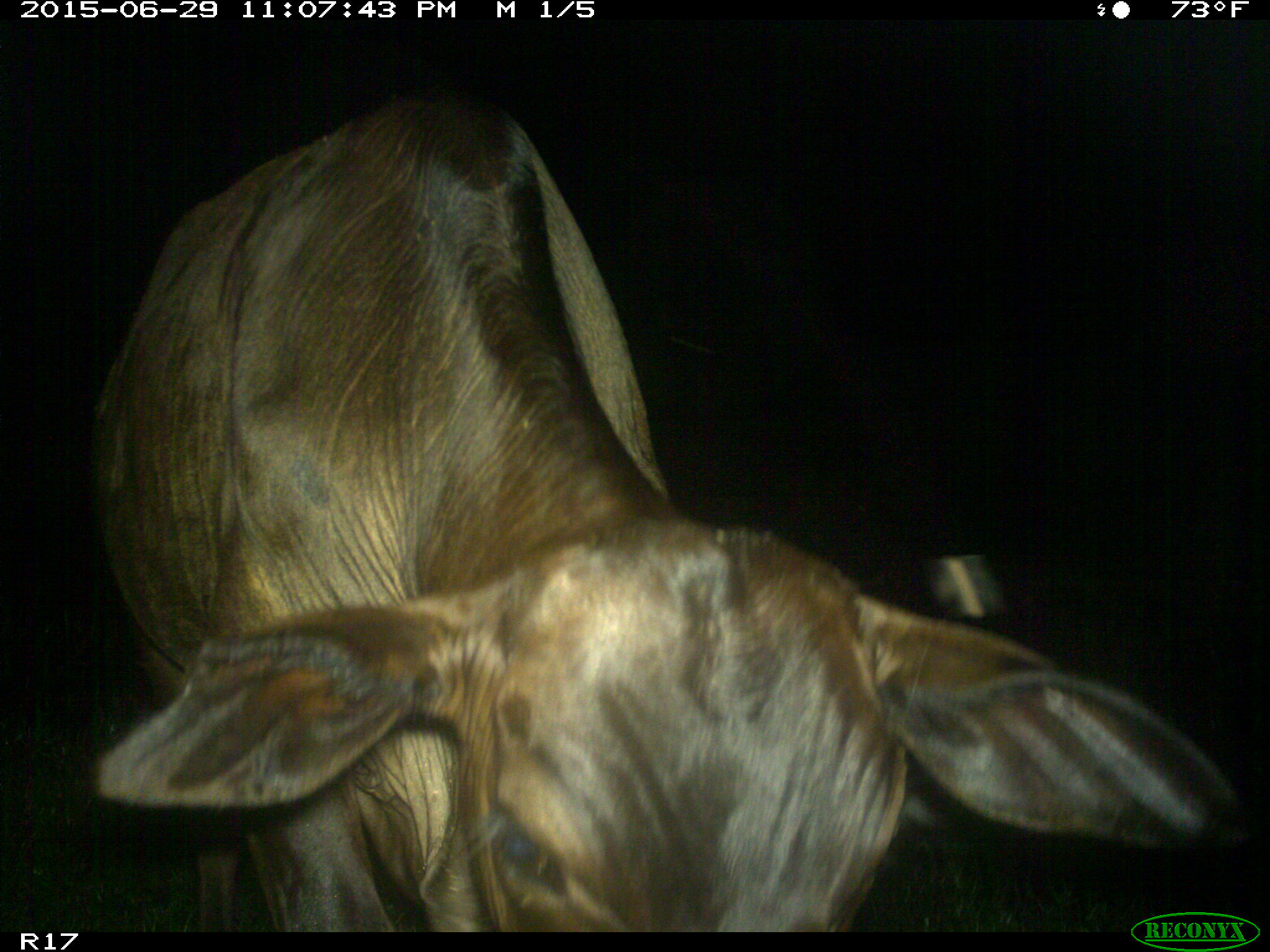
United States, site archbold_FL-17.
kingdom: Animalia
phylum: Chordata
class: Mammalia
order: Artiodactyla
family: Bovidae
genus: Bos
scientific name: Bos taurus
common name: domestic cow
Bos taurus (domestic cow).